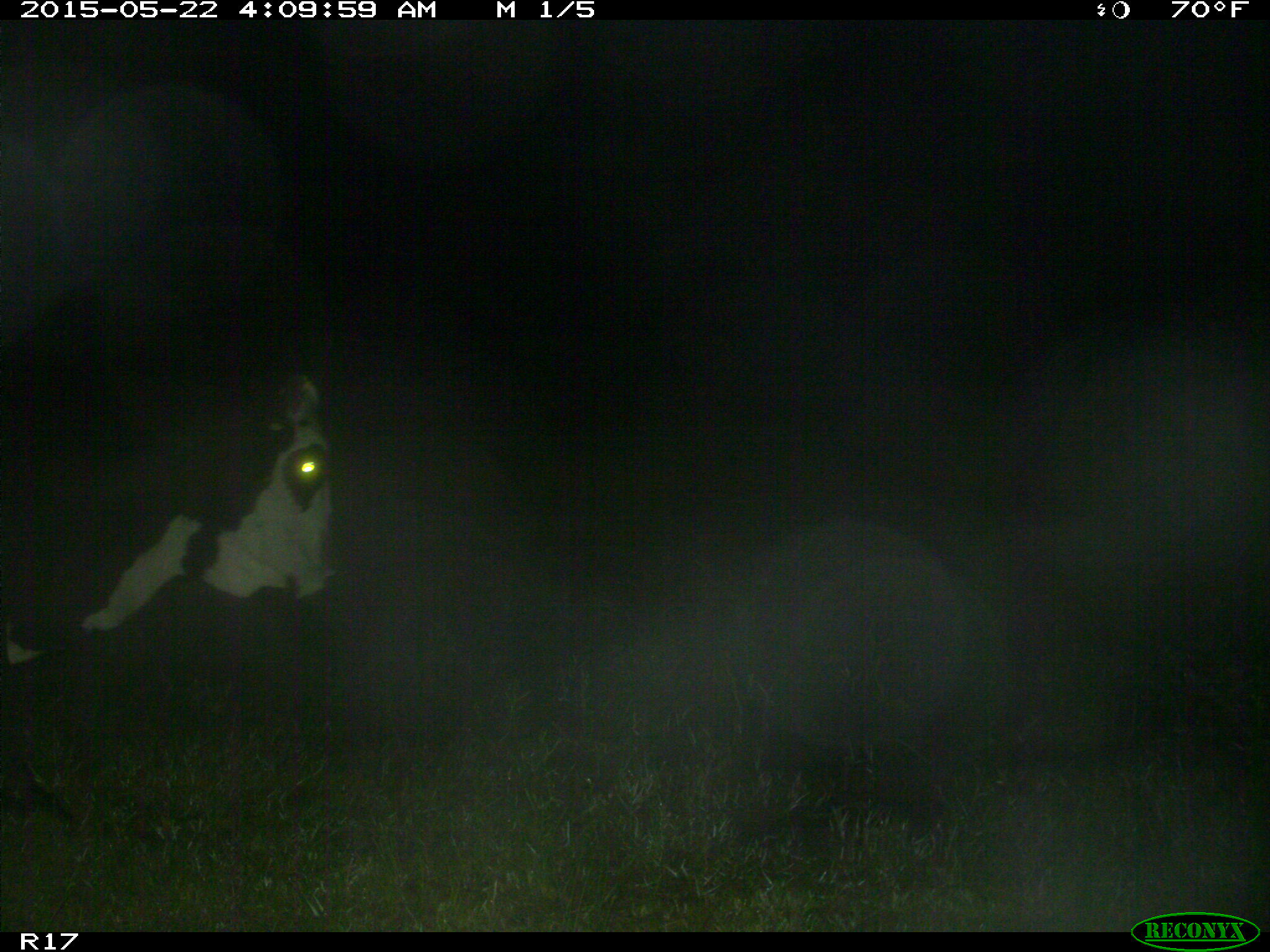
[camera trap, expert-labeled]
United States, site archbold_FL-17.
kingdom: Animalia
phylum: Chordata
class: Mammalia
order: Artiodactyla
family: Bovidae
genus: Bos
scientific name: Bos taurus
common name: domestic cow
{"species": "Bos taurus (domestic cow)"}